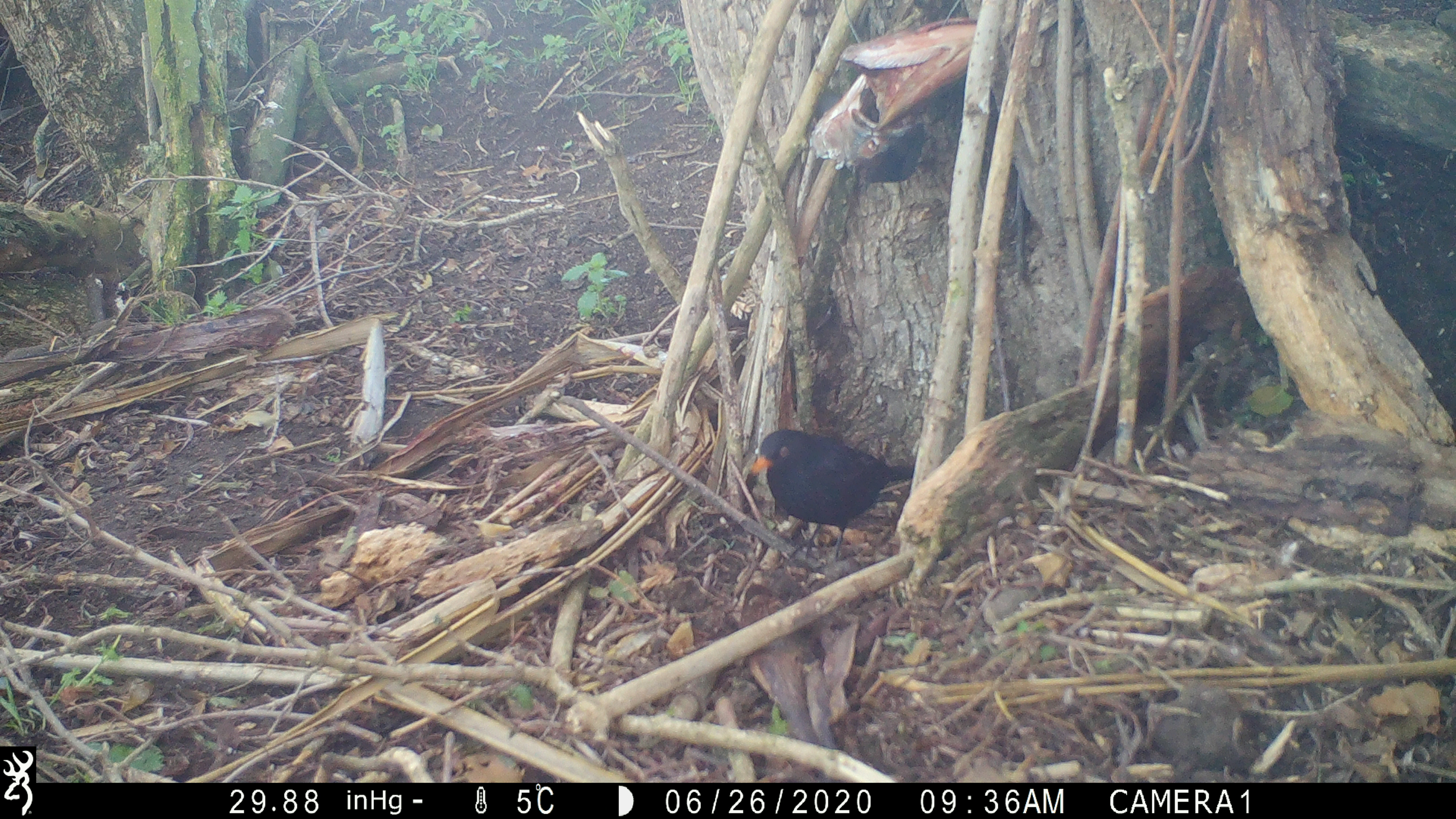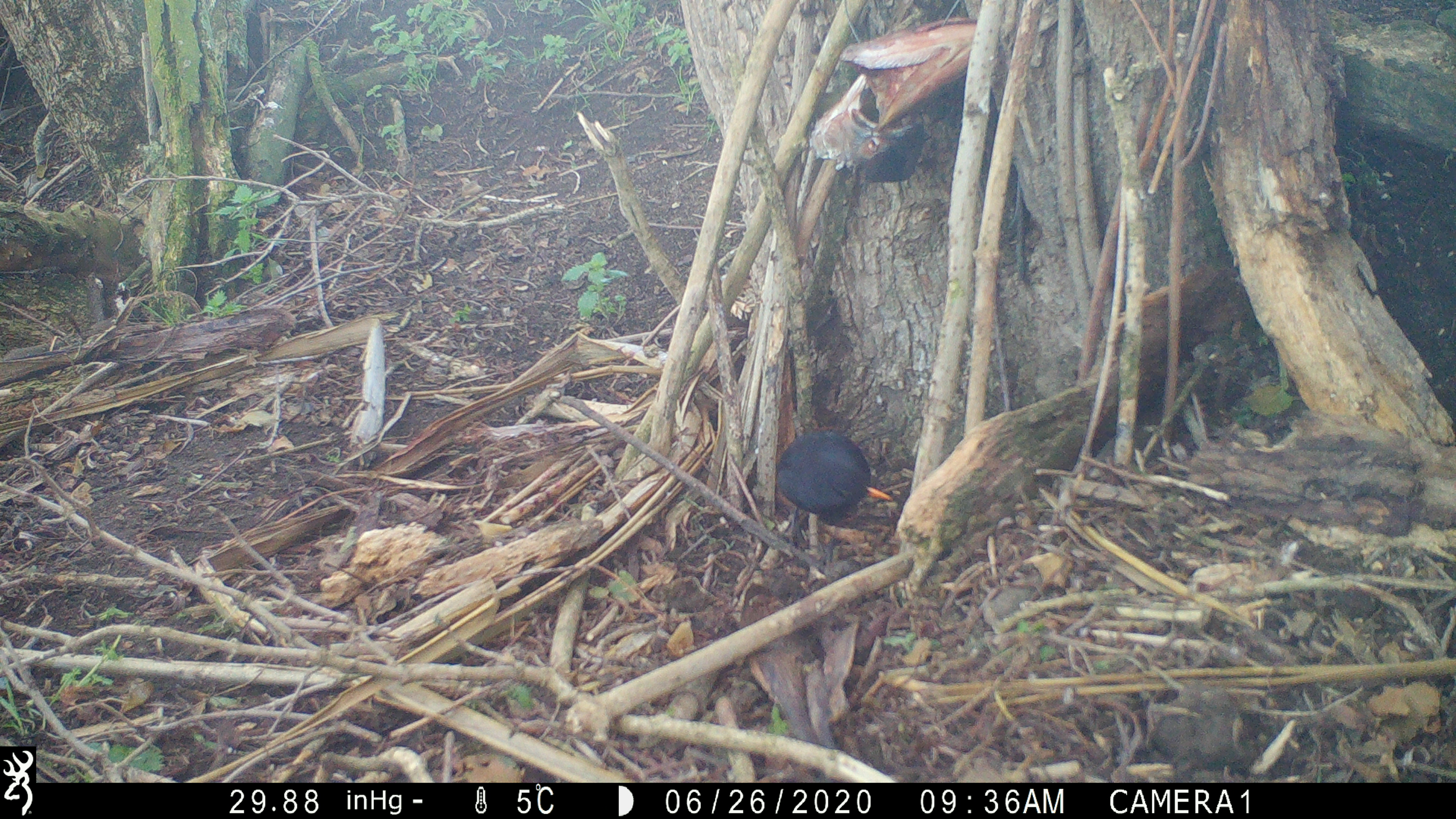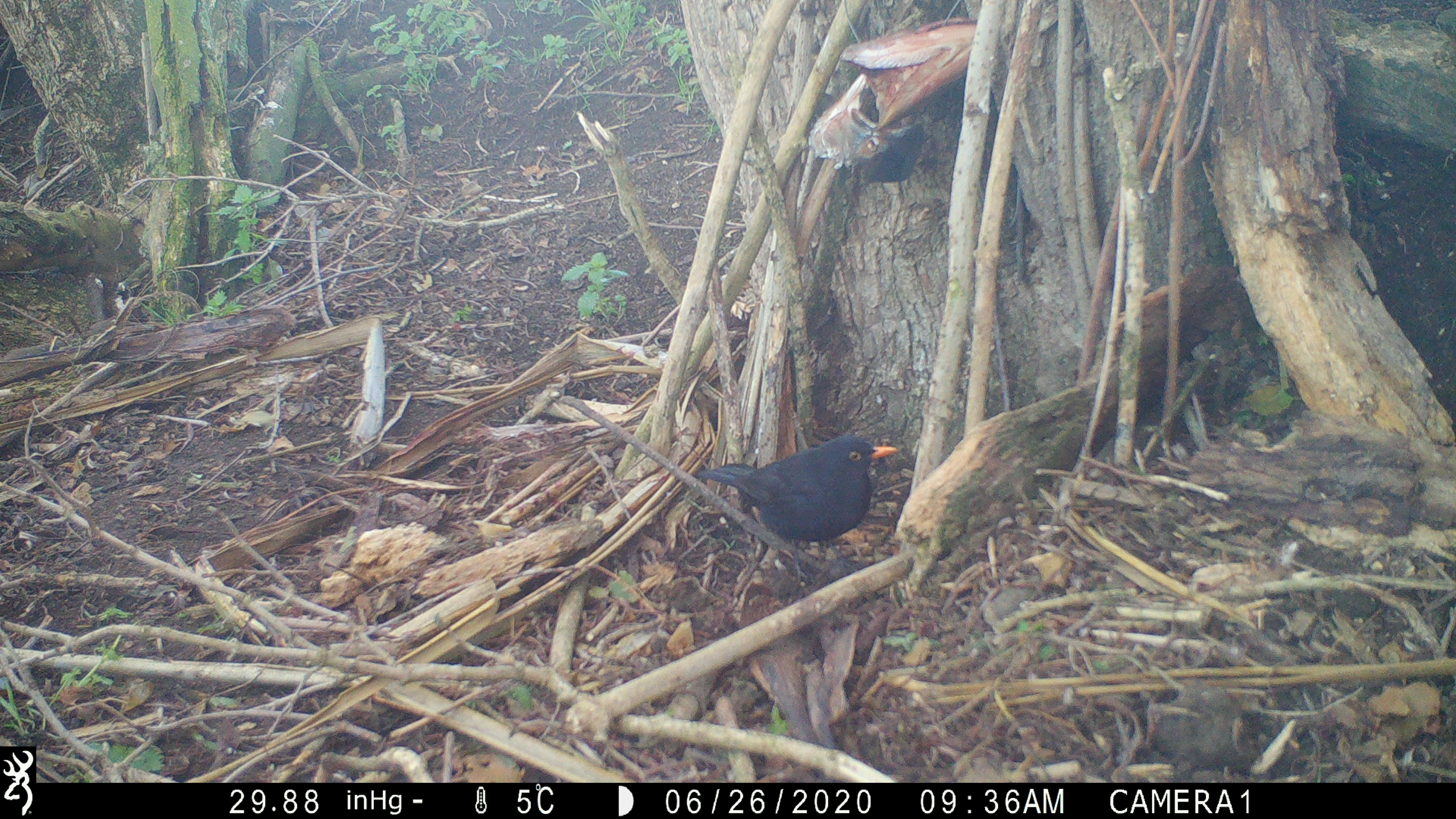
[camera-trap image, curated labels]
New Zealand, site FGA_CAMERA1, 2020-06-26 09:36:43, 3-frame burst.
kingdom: Animalia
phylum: Chordata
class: Aves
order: Passeriformes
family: Turdidae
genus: Turdus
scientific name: Turdus merula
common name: eurasian blackbird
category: blackbird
Blackbird (eurasian blackbird) (Turdus merula).